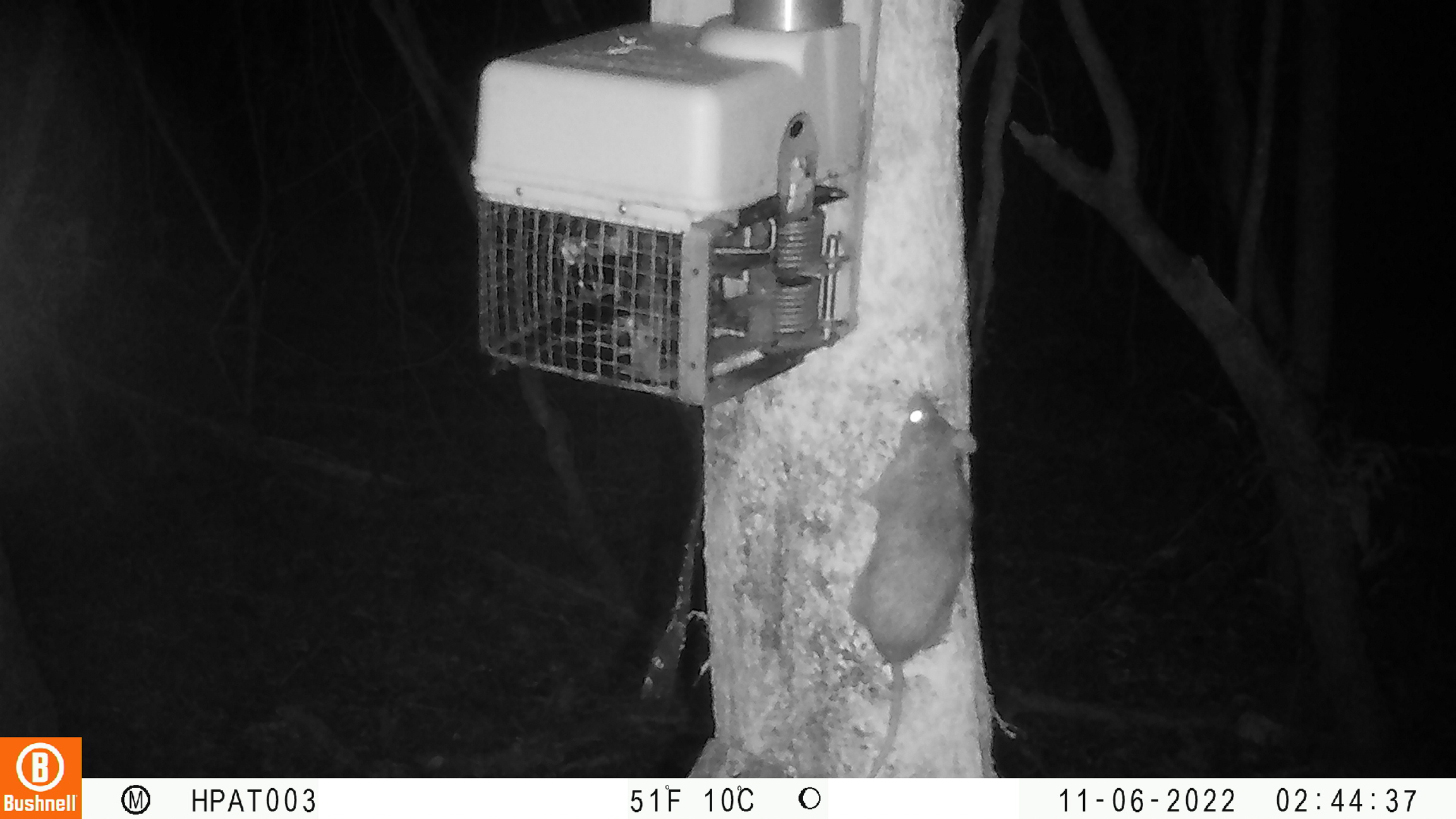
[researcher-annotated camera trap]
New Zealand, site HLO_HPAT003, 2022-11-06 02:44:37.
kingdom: Animalia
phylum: Chordata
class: Mammalia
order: Rodentia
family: Muridae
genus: Rattus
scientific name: Rattus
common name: rat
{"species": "rat (Rattus)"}